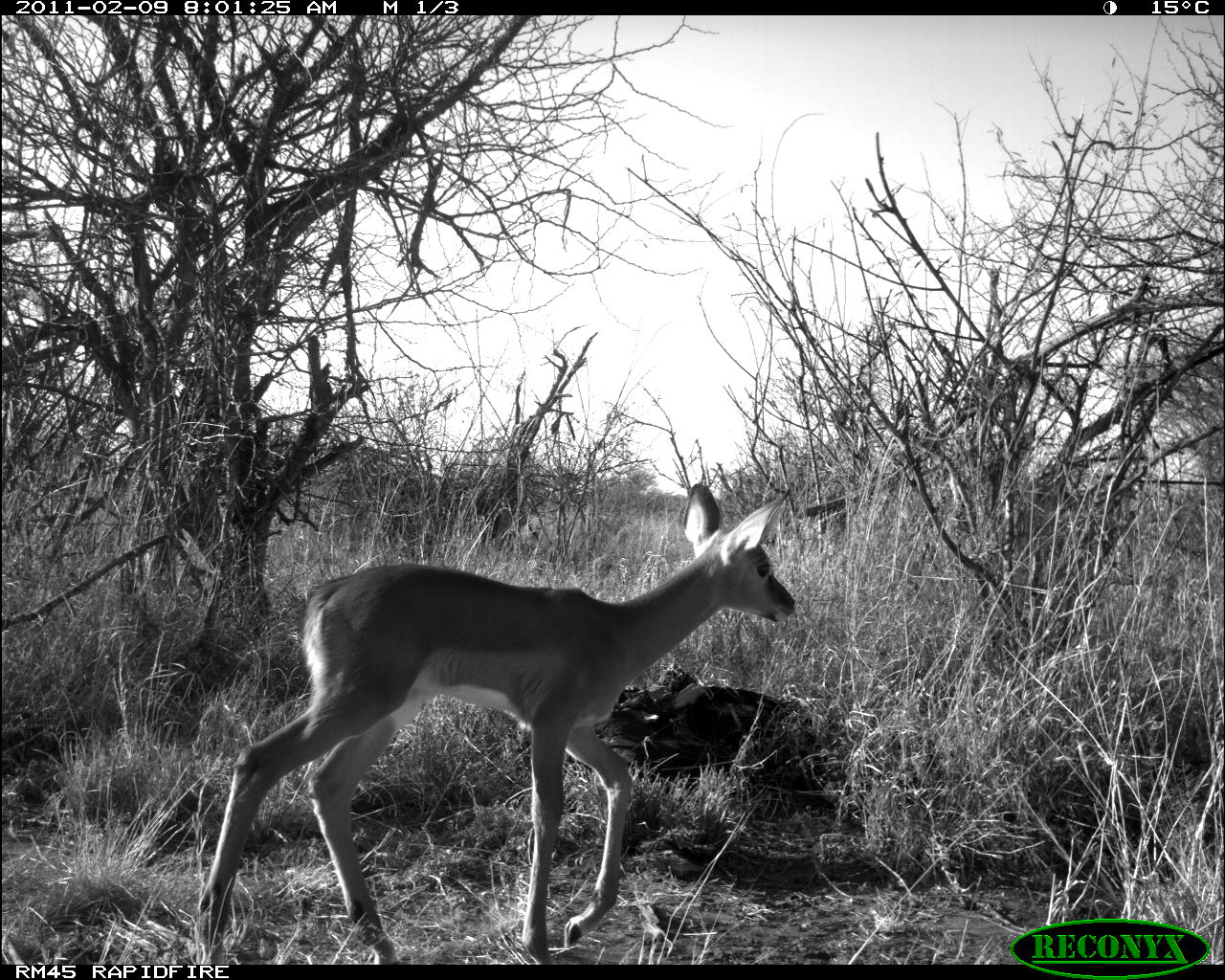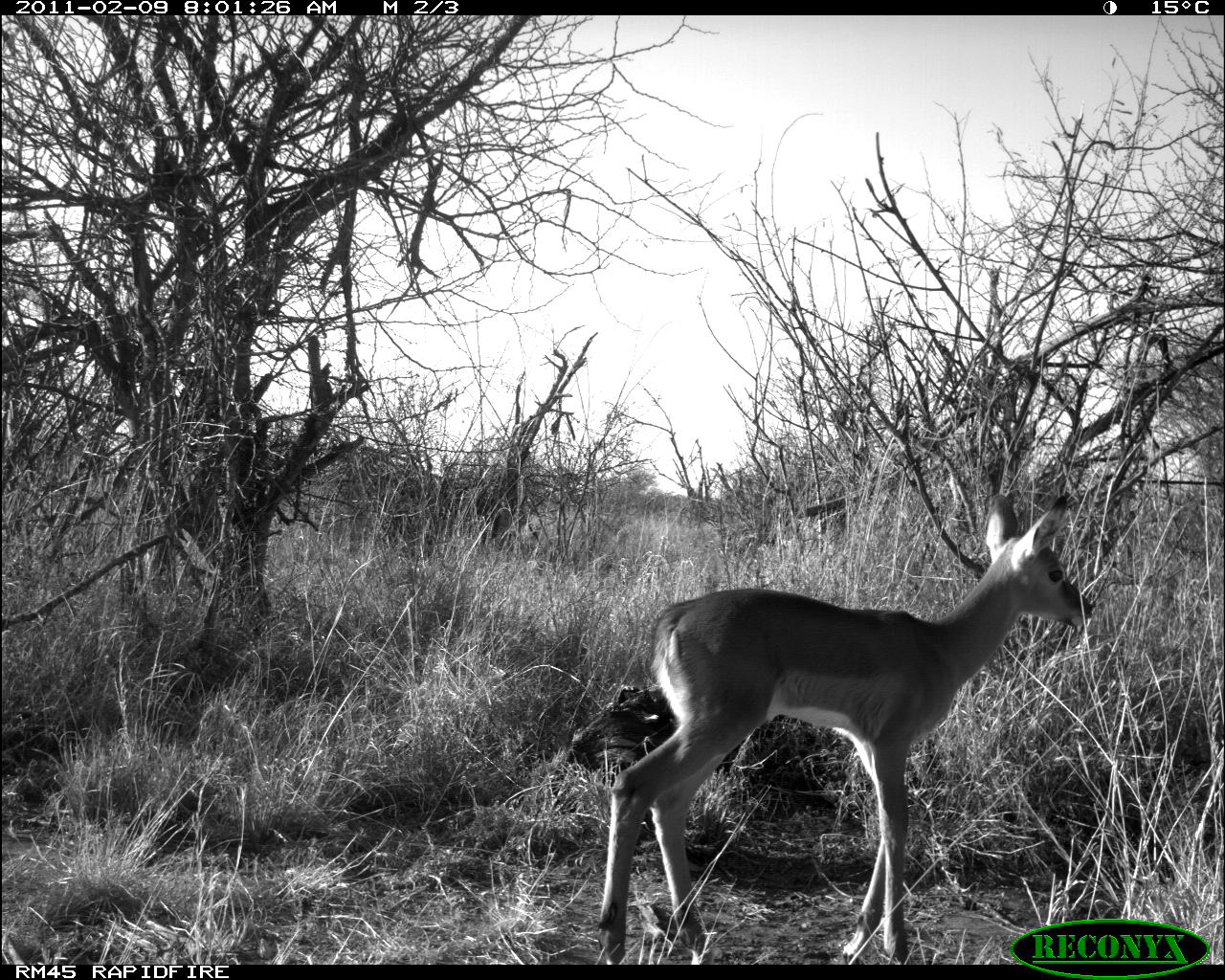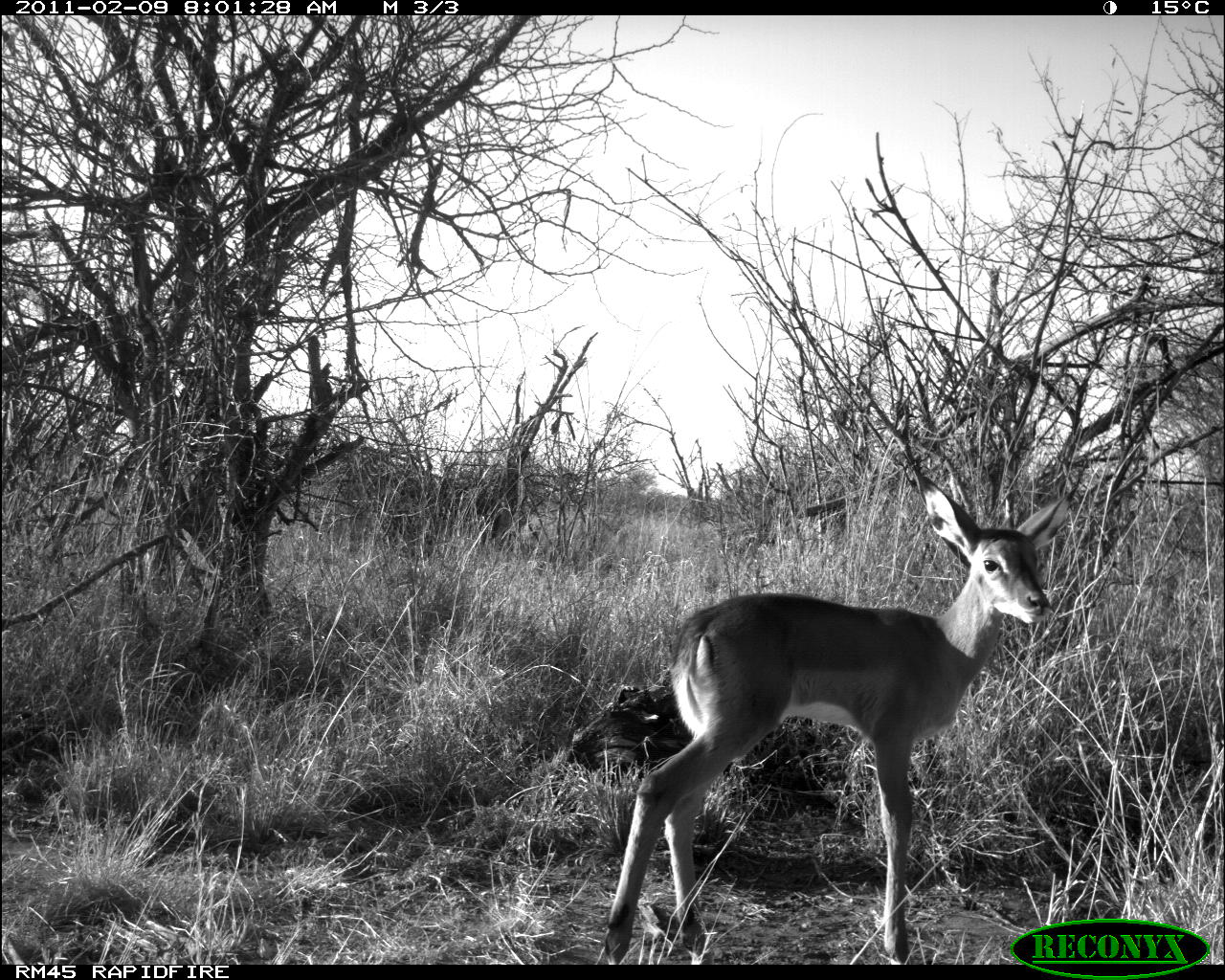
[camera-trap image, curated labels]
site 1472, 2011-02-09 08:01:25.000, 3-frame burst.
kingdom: Animalia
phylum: Chordata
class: Mammalia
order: Artiodactyla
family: Bovidae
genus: Aepyceros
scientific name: Aepyceros melampus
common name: impala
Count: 1.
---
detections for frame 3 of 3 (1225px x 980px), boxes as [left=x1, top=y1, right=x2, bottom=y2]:
aepyceros melampus: [left=602, top=467, right=1078, bottom=964]